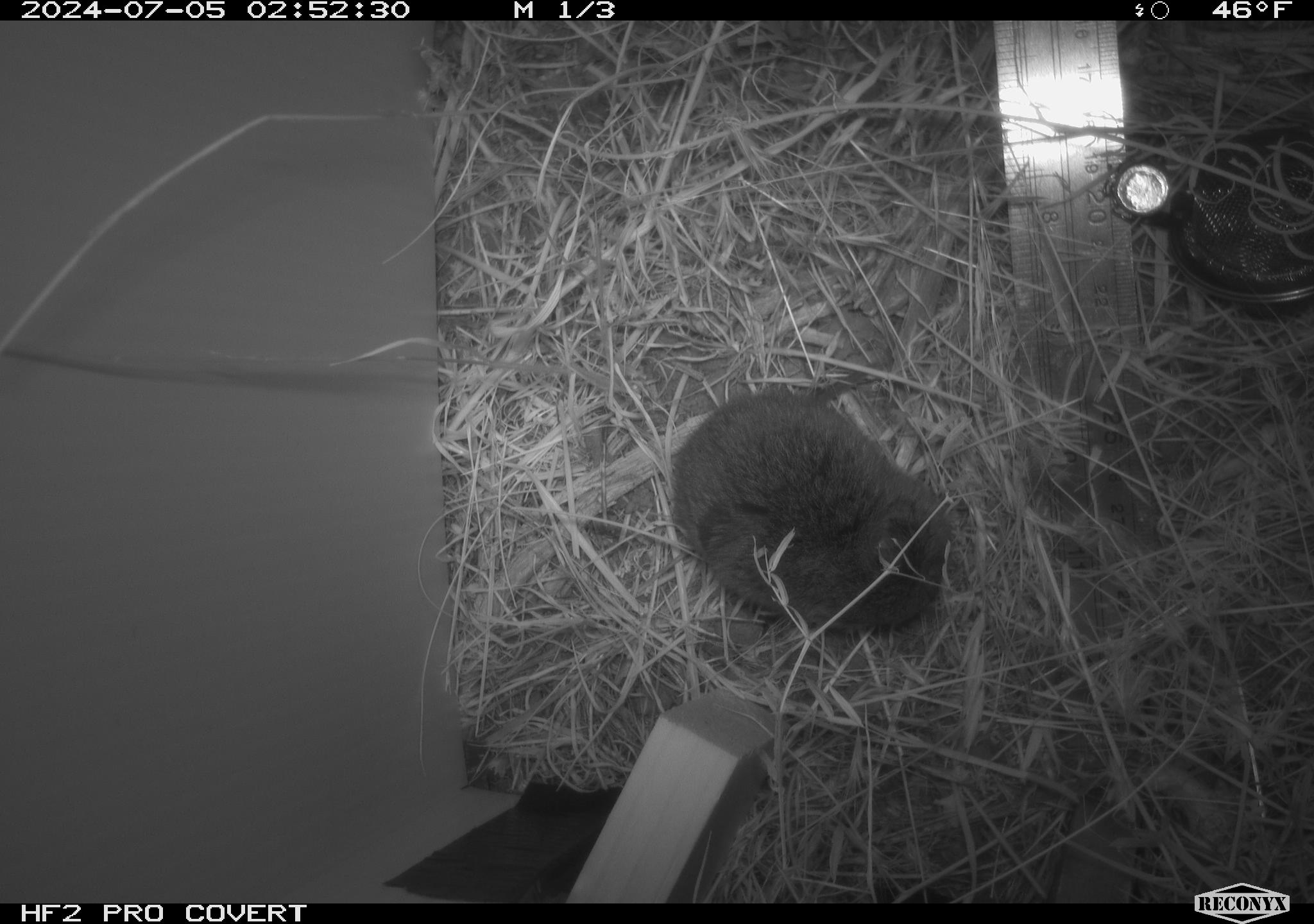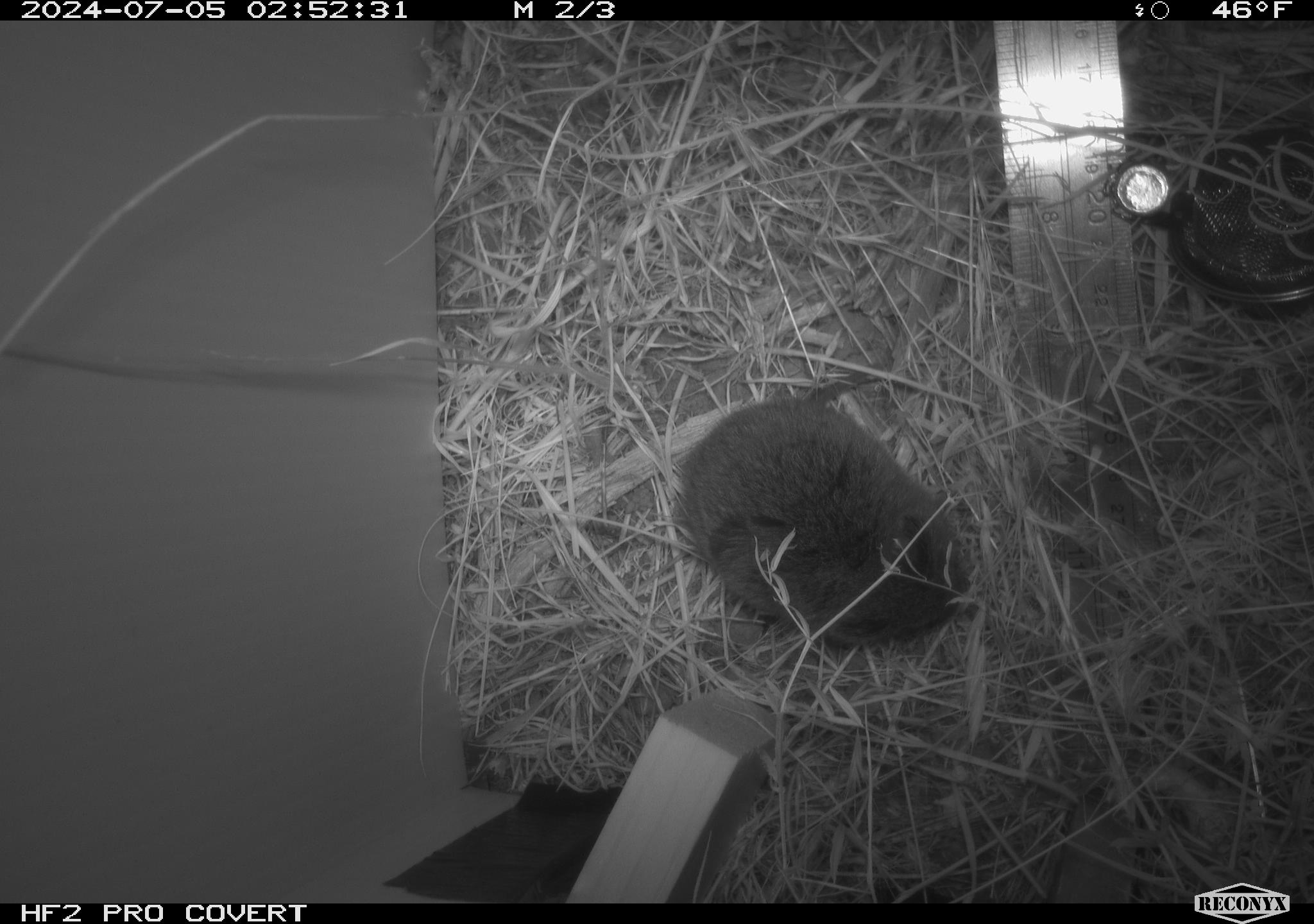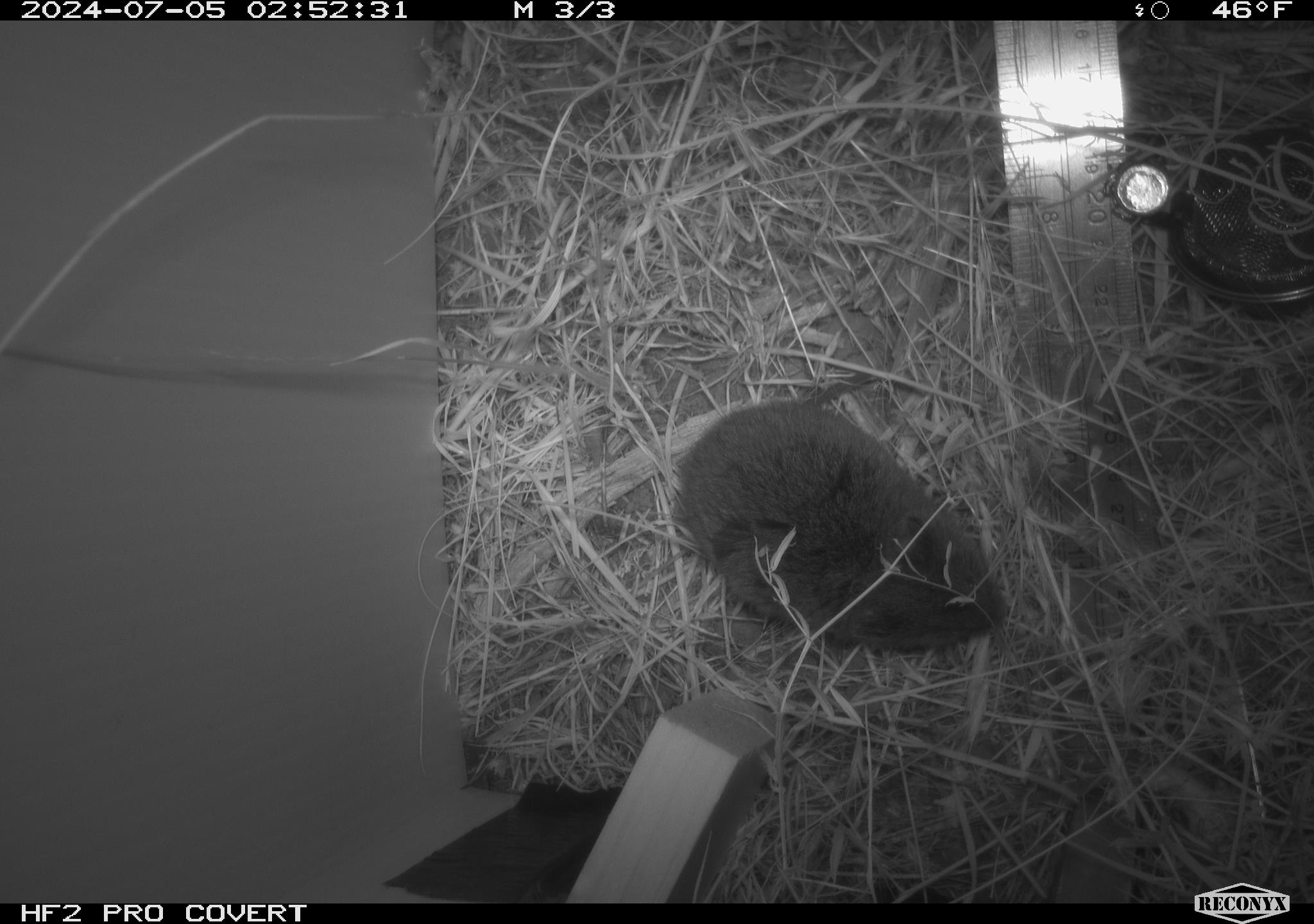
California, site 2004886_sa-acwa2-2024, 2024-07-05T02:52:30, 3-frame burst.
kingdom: Animalia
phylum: Chordata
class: Mammalia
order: Rodentia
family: Cricetidae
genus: Microtus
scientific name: Microtus californicus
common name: california vole